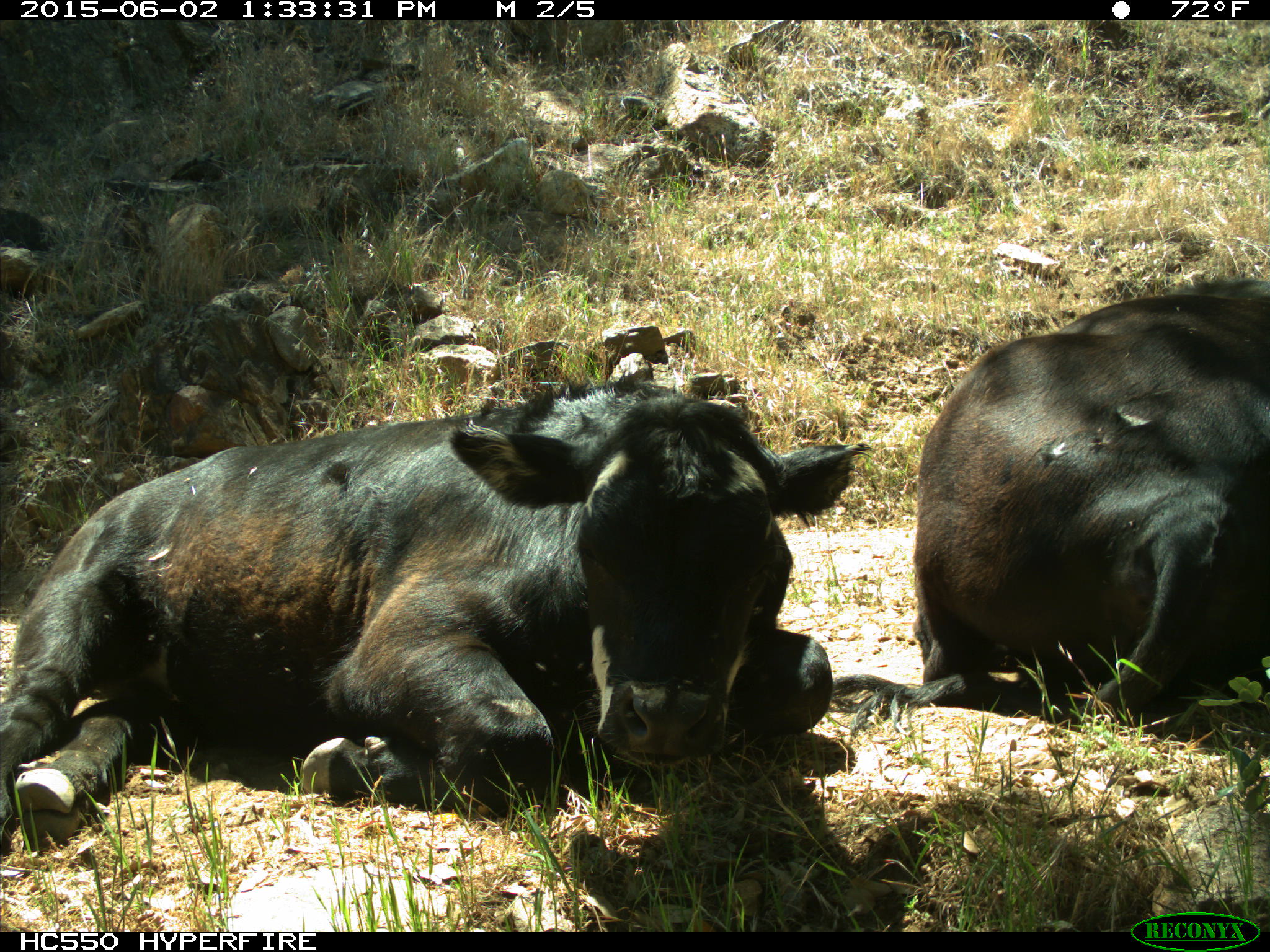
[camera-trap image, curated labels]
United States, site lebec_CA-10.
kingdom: Animalia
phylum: Chordata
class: Mammalia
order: Artiodactyla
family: Bovidae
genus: Bos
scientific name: Bos taurus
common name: domestic cow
Bos taurus (domestic cow).